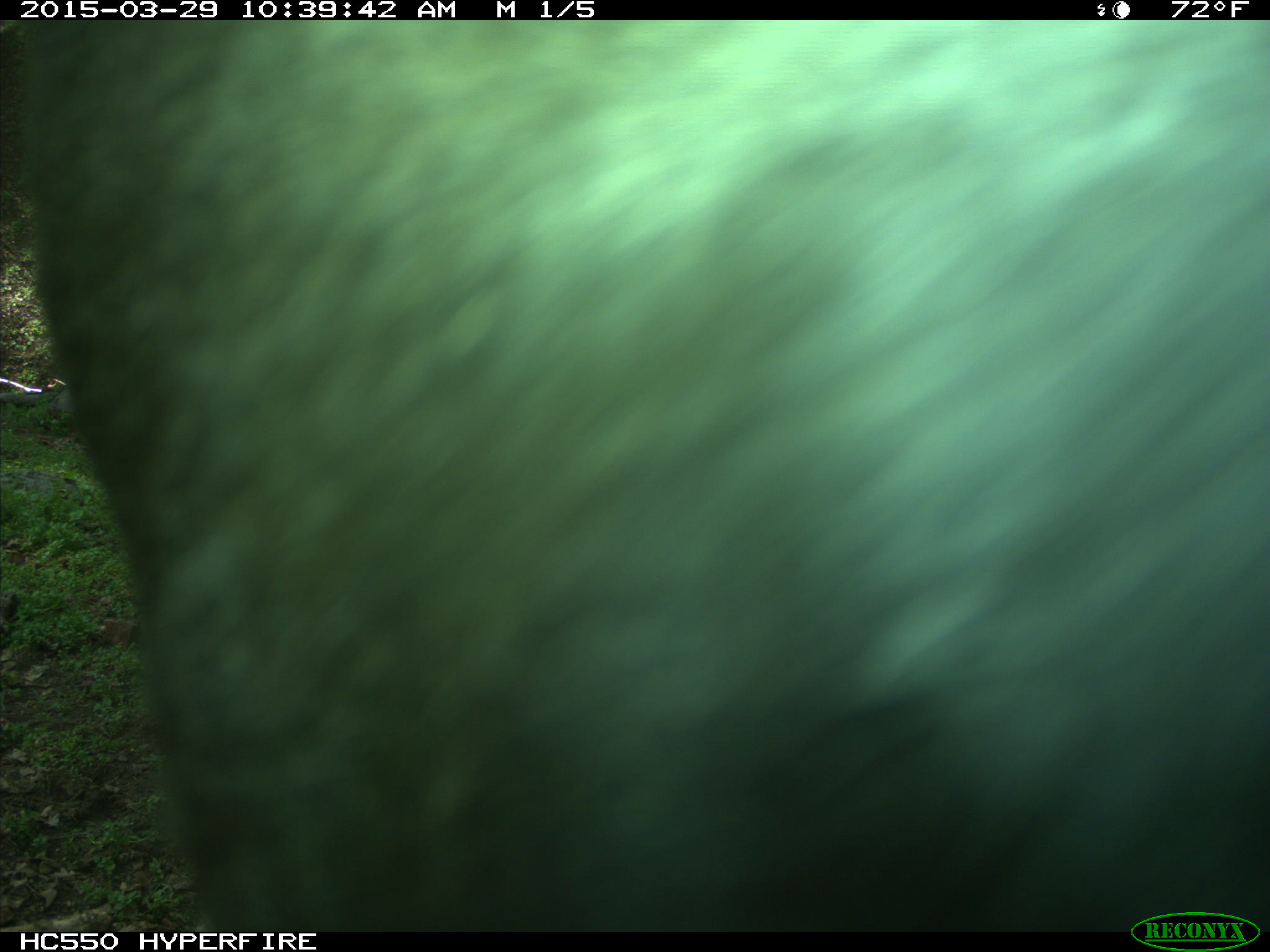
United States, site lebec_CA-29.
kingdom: Animalia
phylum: Chordata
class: Mammalia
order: Artiodactyla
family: Bovidae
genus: Bos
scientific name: Bos taurus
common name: domestic cow